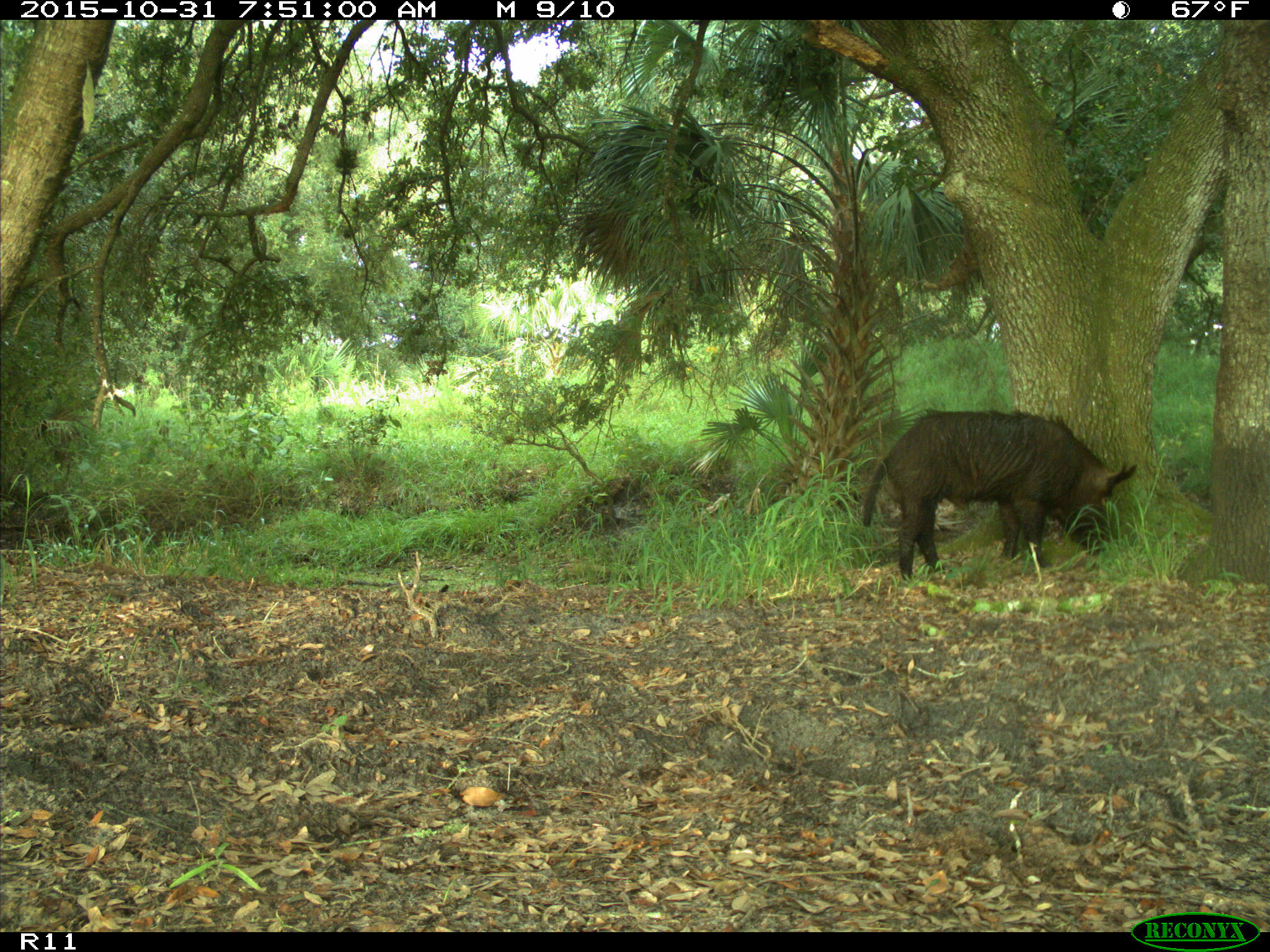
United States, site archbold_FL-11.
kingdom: Animalia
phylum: Chordata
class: Mammalia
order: Artiodactyla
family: Suidae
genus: Sus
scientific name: Sus scrofa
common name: wild boar